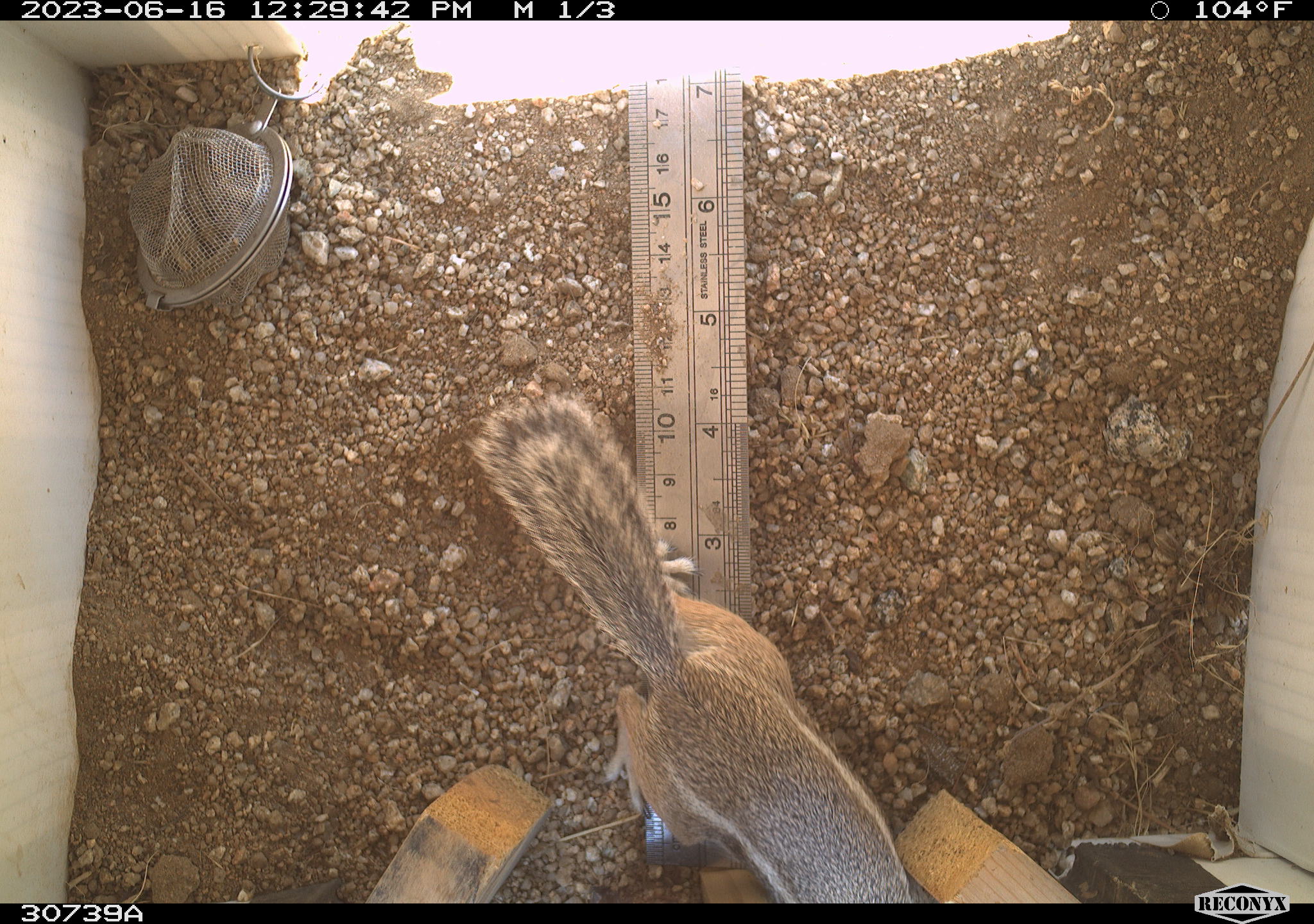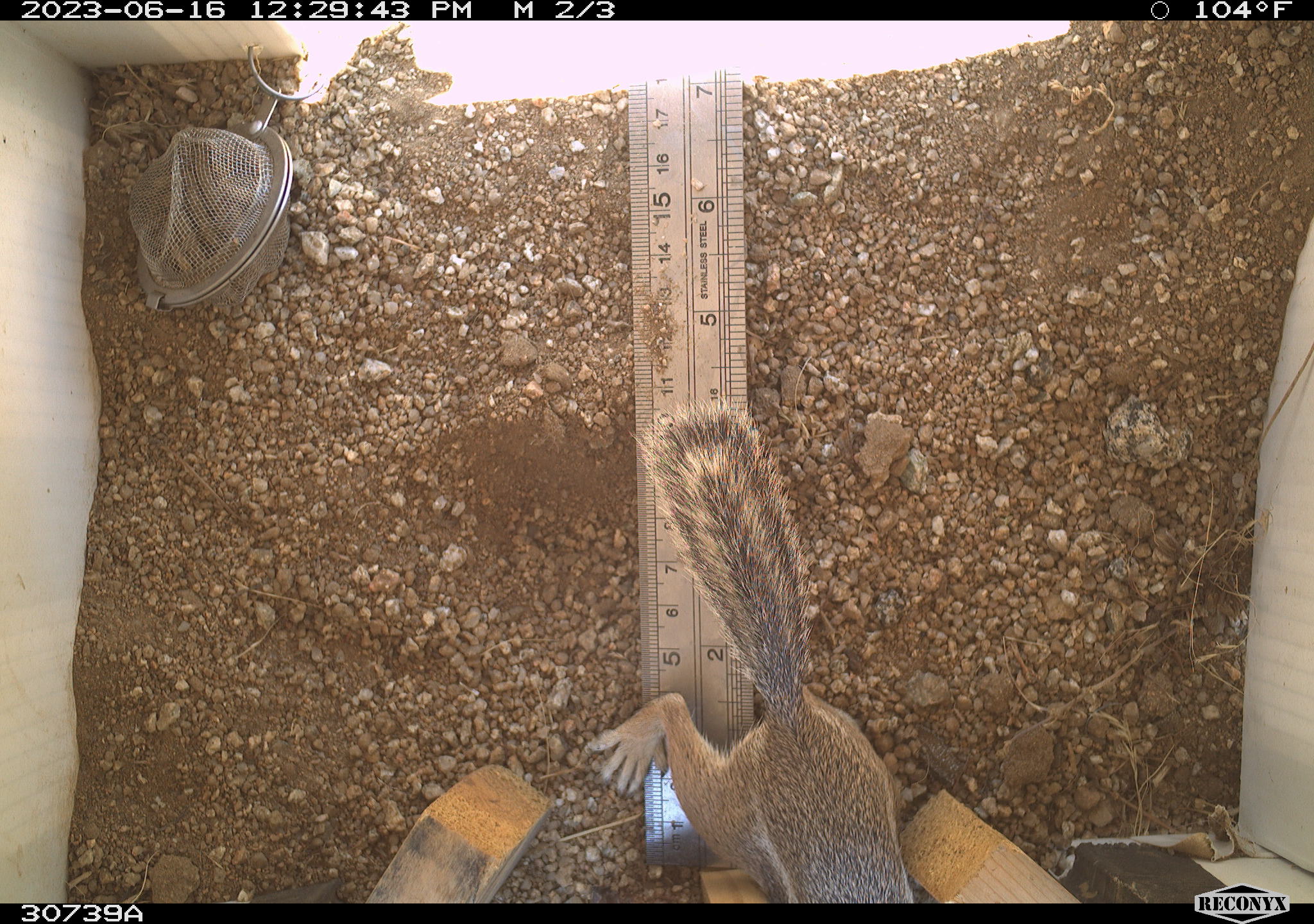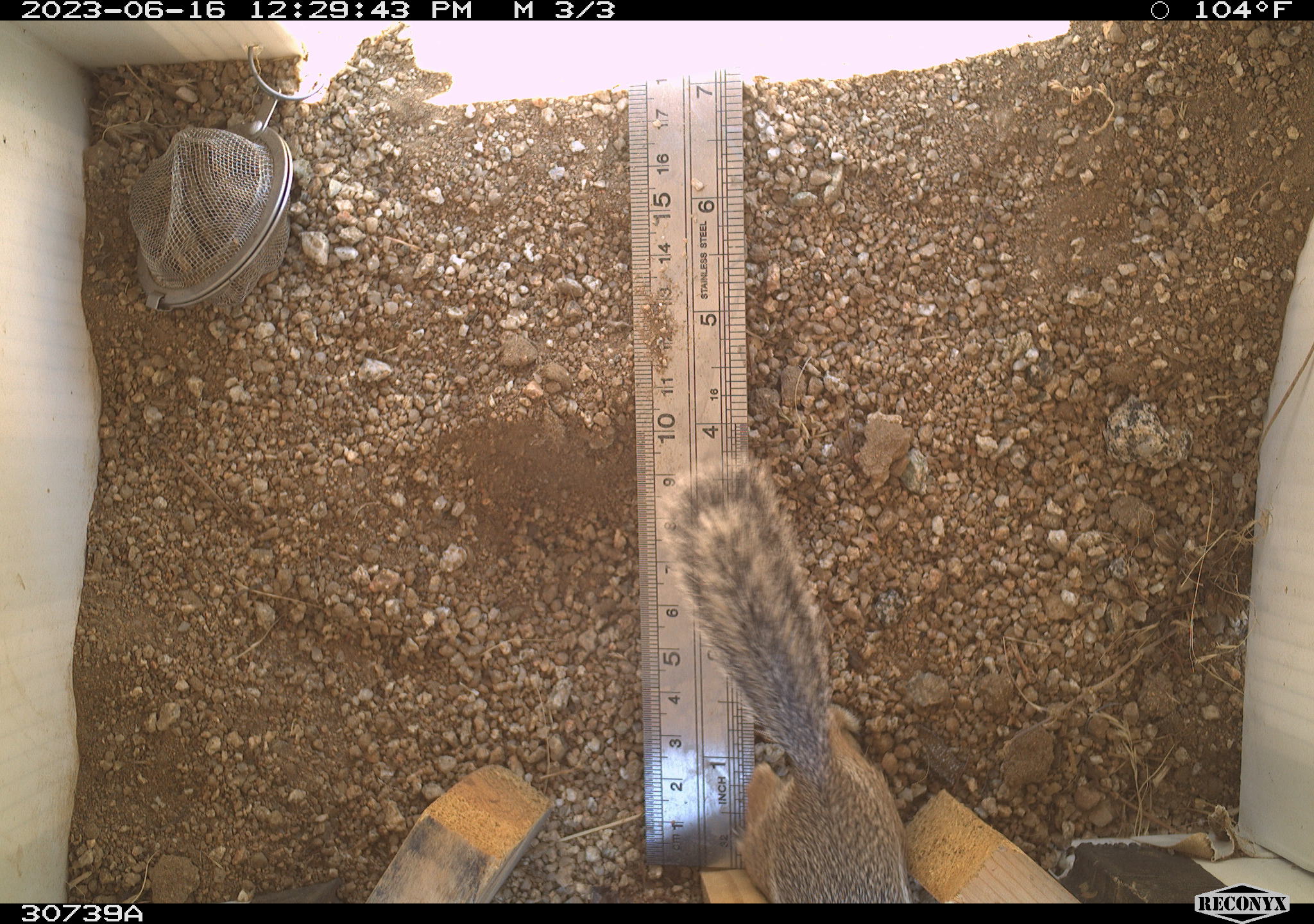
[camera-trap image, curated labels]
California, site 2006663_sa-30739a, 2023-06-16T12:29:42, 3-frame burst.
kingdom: Animalia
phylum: Chordata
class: Mammalia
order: Rodentia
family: Sciuridae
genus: Ammospermophilus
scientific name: Ammospermophilus leucurus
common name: white-tailed antelope squirrel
White-tailed antelope squirrel (Ammospermophilus leucurus).